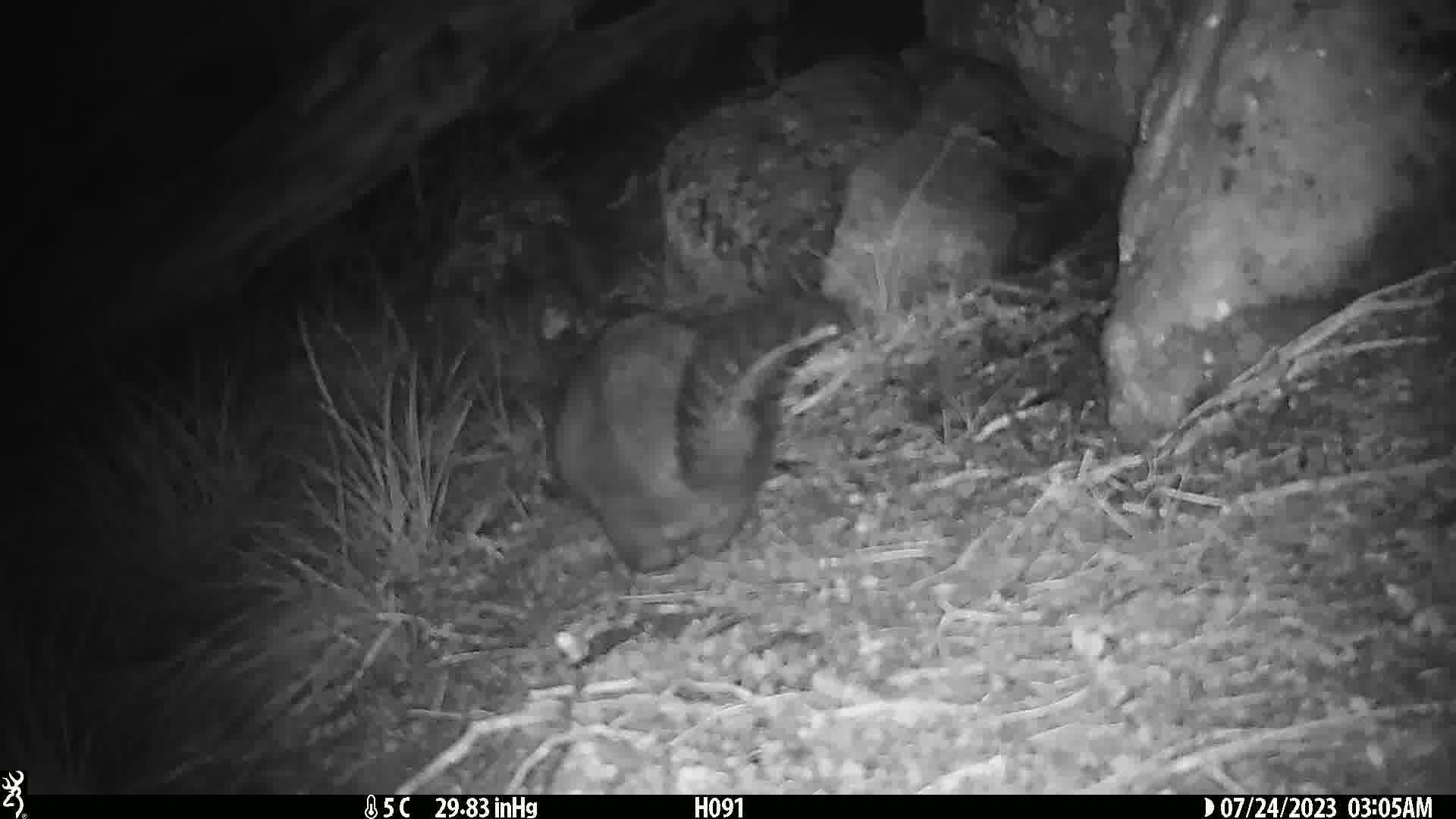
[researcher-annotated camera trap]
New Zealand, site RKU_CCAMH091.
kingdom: Animalia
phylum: Chordata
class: Mammalia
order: Diprotodontia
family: Phalangeridae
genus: Trichosurus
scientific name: Trichosurus vulpecula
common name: common brushtail possum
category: possum